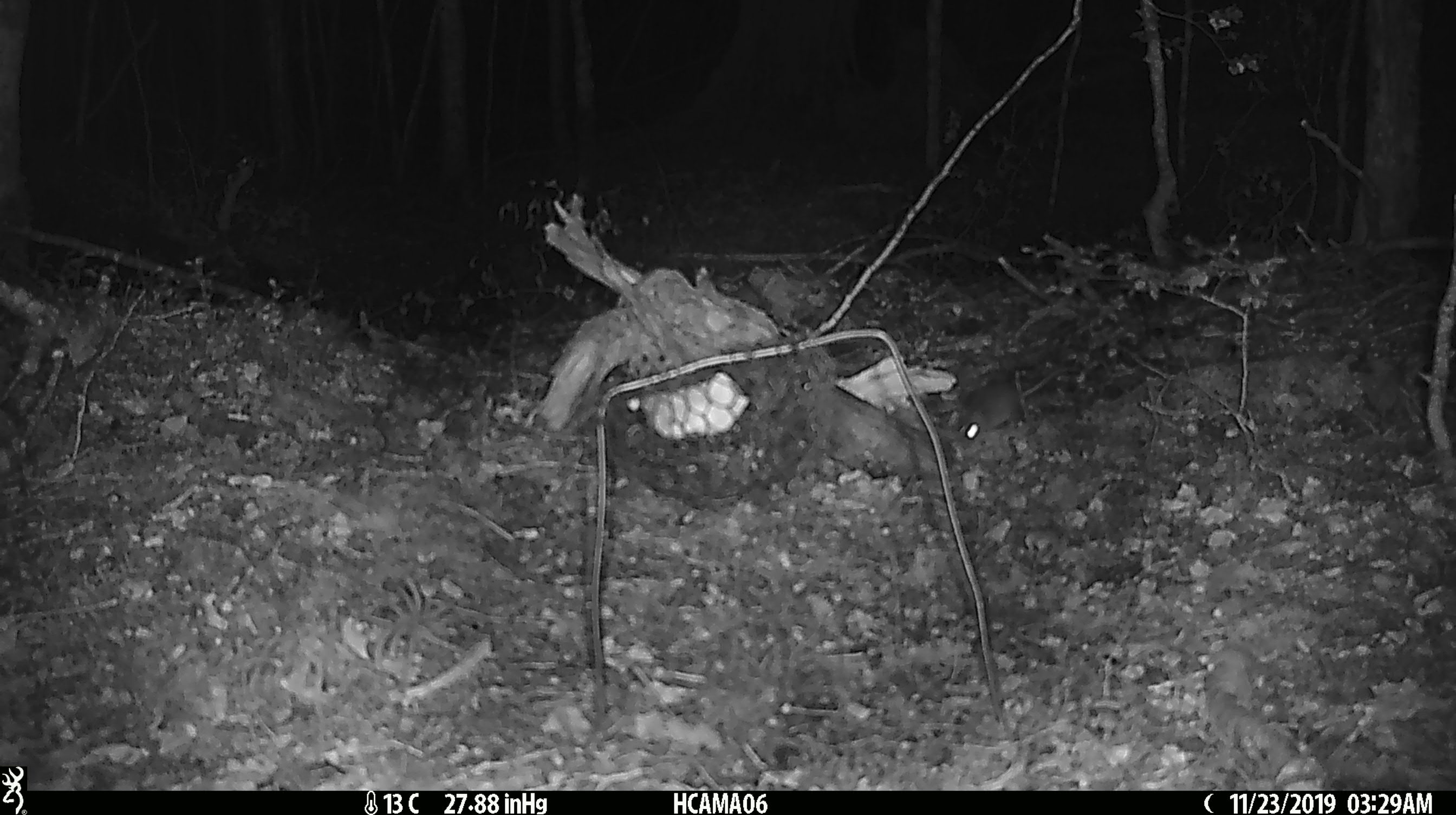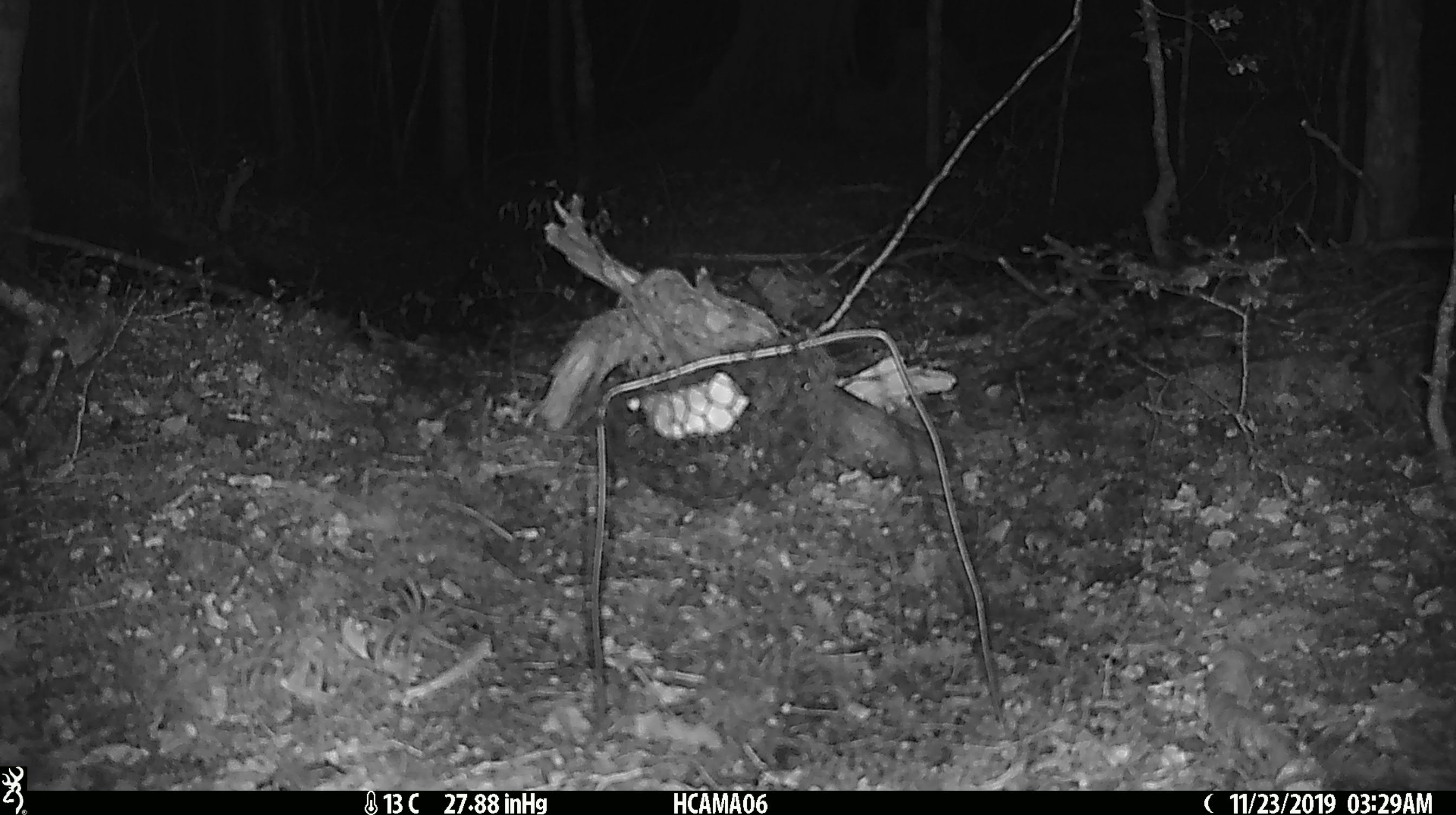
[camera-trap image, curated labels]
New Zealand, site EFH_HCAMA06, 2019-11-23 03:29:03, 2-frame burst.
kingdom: Animalia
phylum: Chordata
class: Mammalia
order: Rodentia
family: Muridae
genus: Mus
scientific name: Mus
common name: mouse